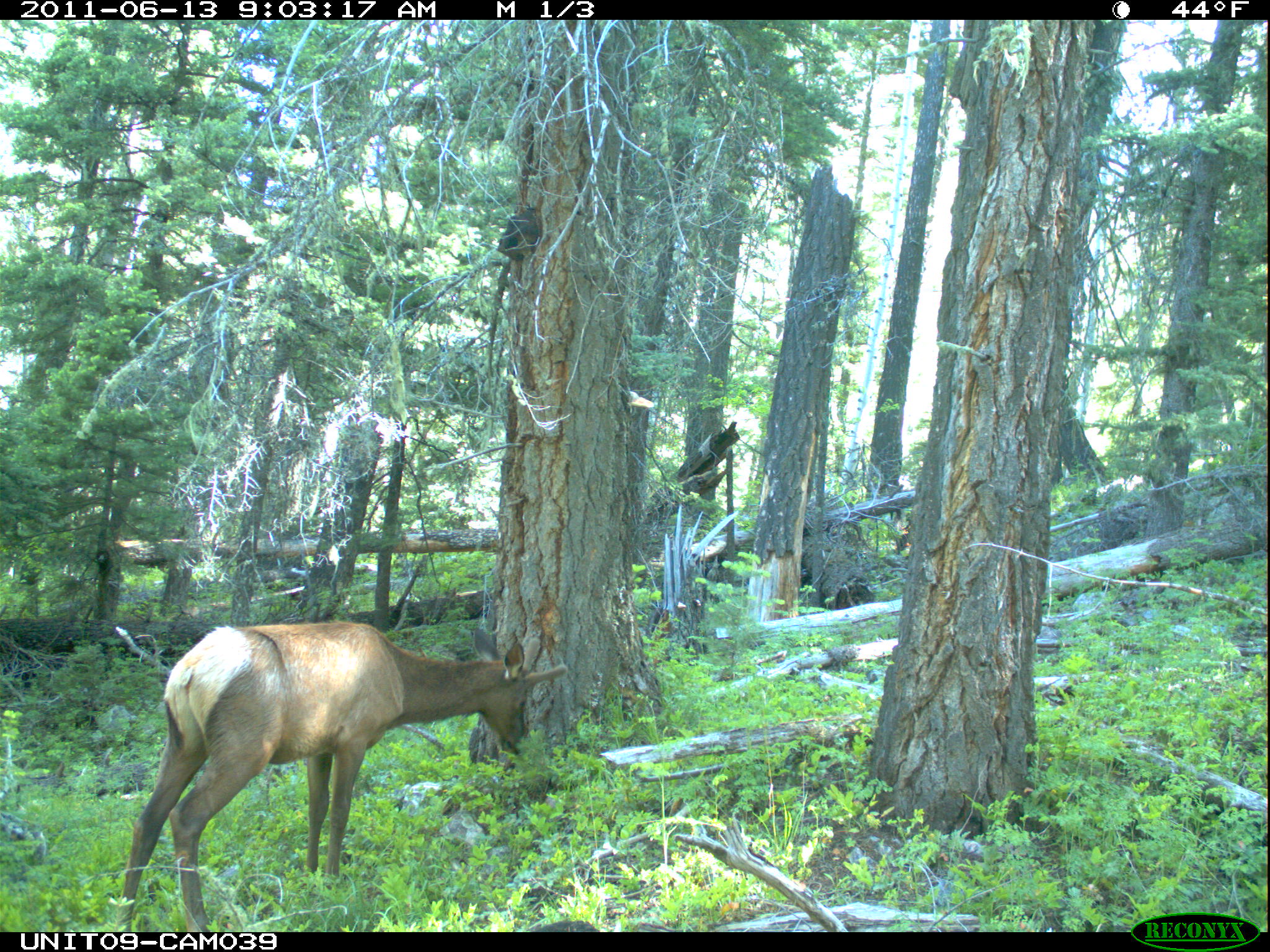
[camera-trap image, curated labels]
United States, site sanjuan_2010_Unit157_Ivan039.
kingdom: Animalia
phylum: Chordata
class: Mammalia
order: Artiodactyla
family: Cervidae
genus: Cervus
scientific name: Cervus elaphus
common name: red deer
Cervus elaphus (red deer).